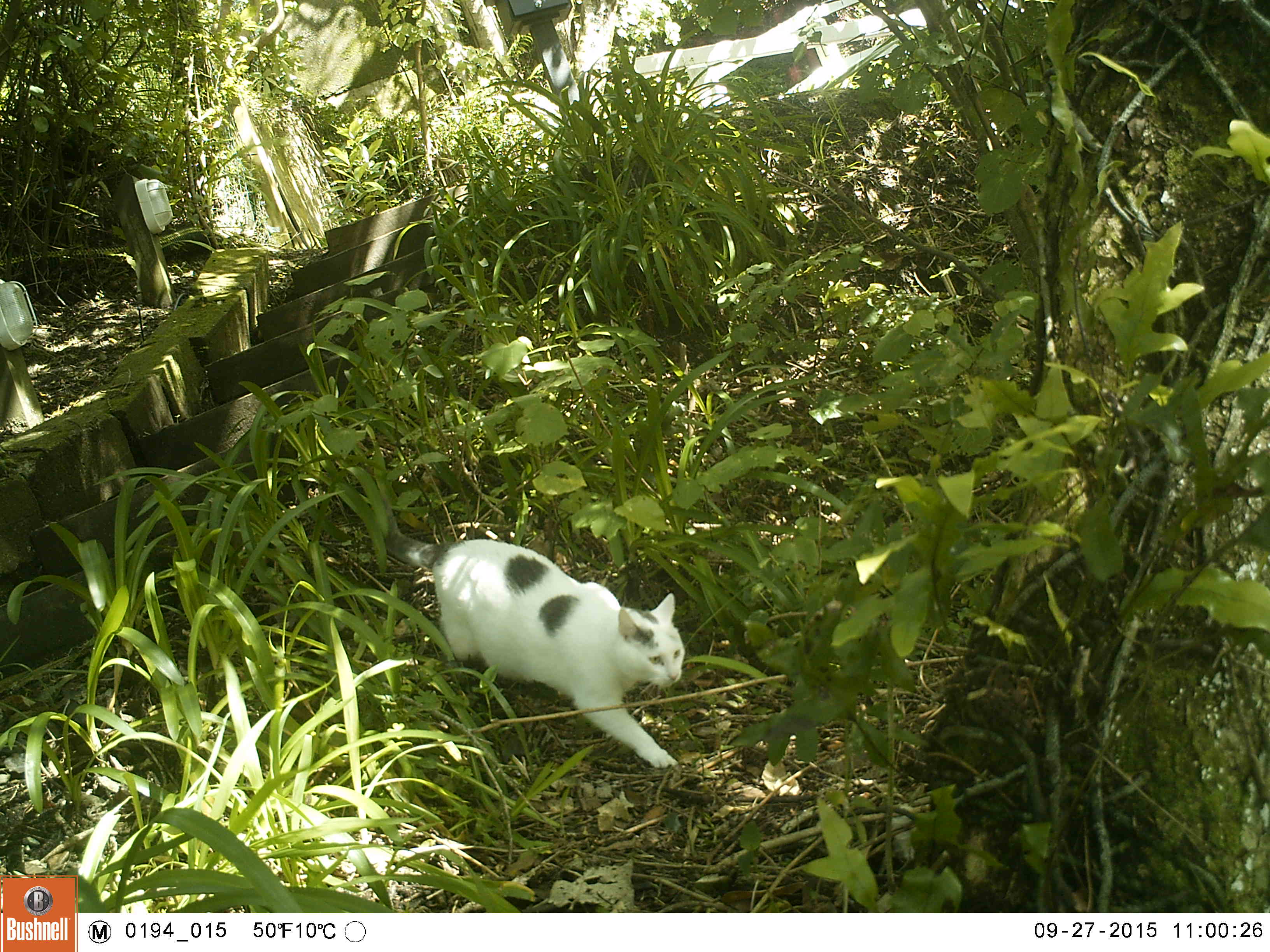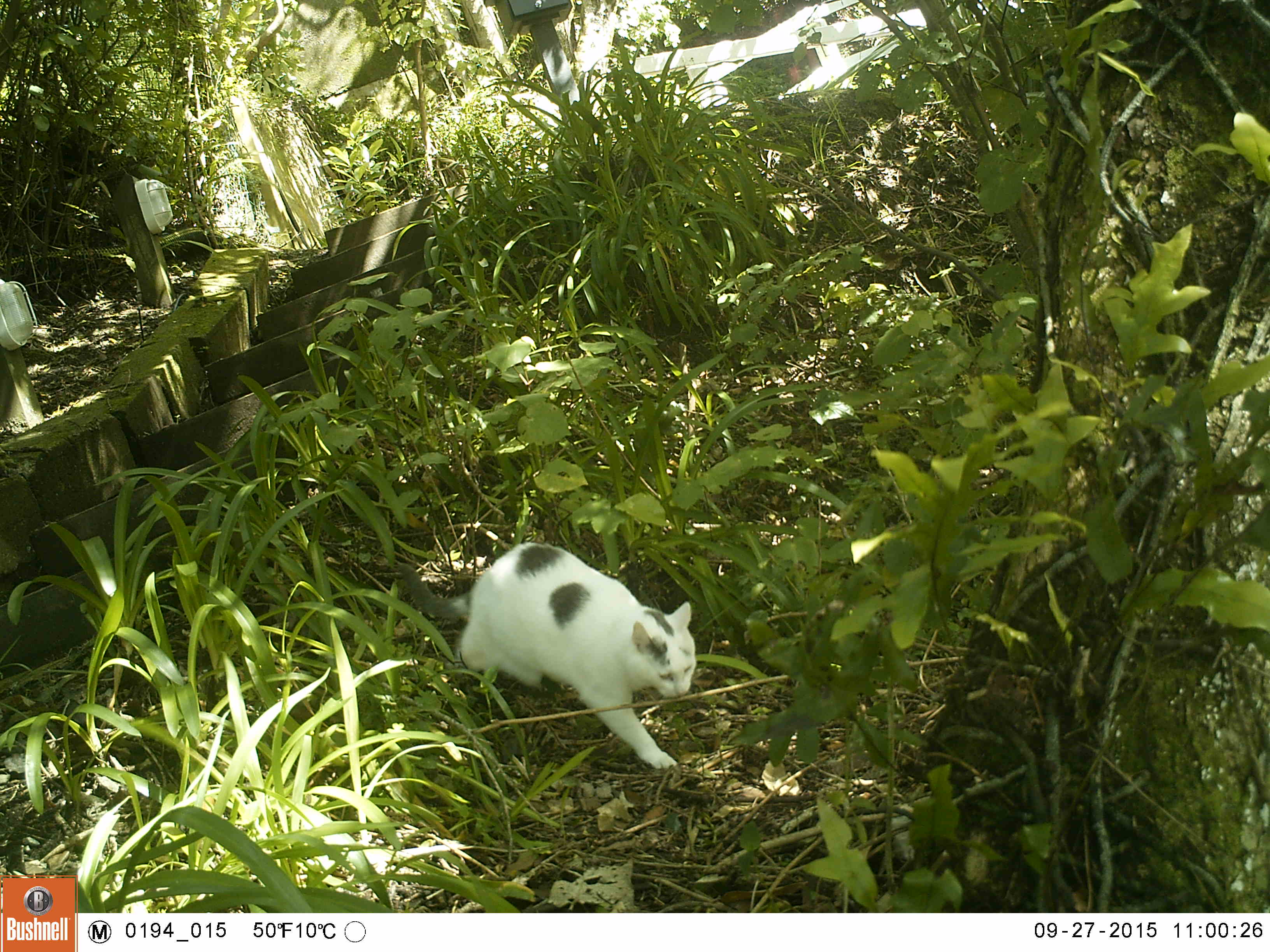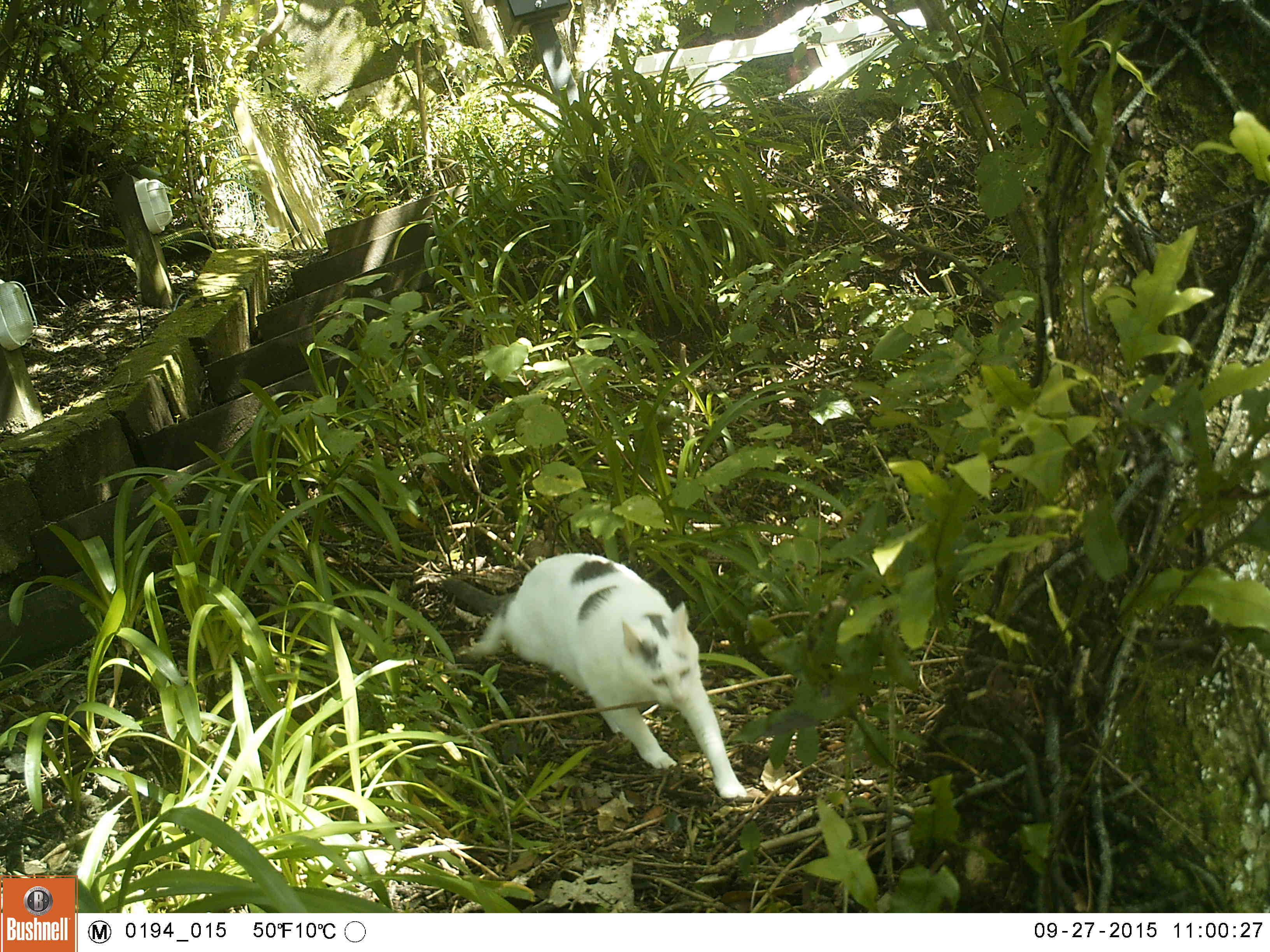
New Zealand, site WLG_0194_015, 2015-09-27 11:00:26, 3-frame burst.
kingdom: Animalia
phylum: Chordata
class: Mammalia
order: Carnivora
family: Felidae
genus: Felis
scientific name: Felis catus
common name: domestic cat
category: cat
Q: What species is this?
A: Cat (domestic cat) (Felis catus).